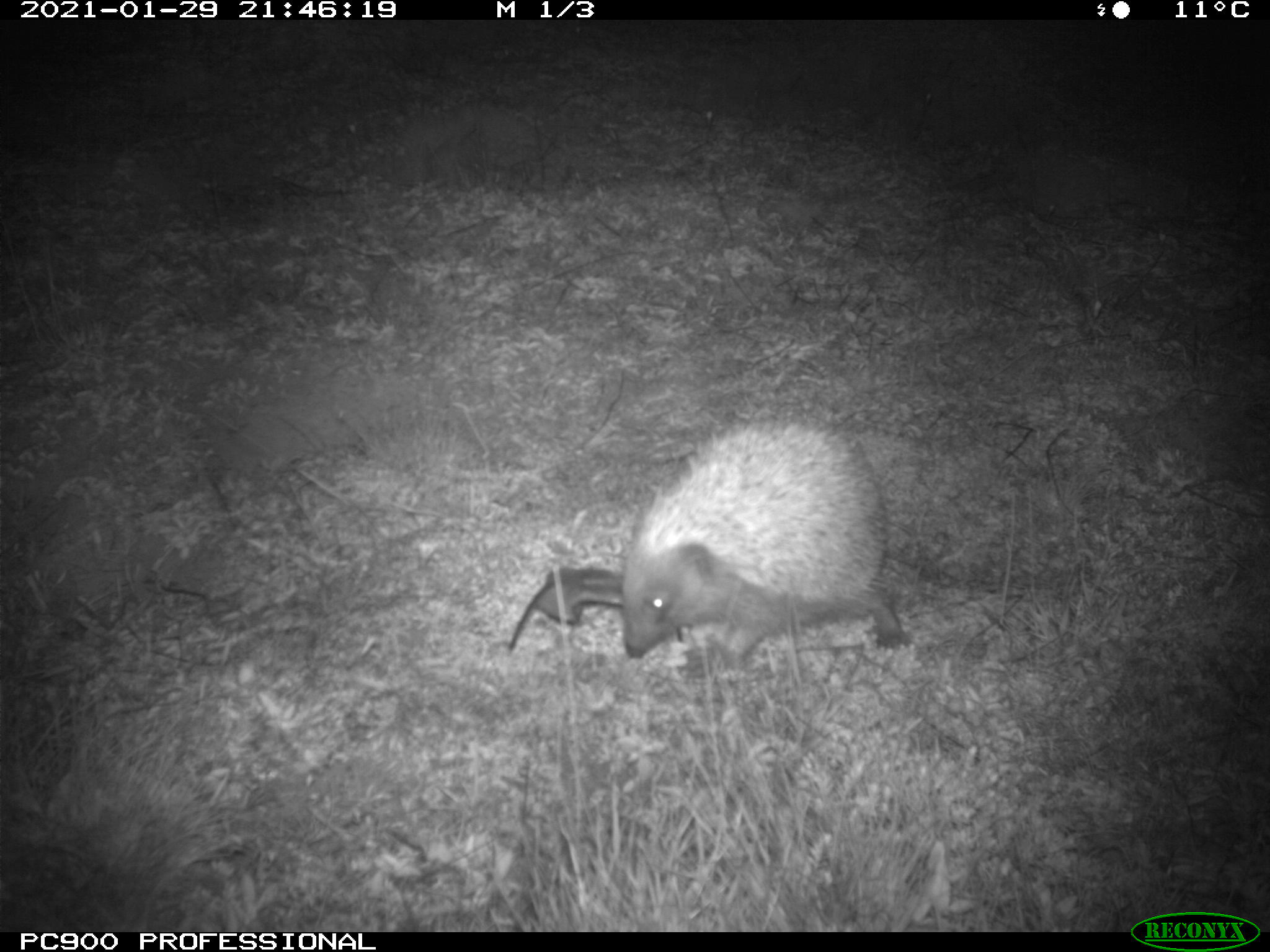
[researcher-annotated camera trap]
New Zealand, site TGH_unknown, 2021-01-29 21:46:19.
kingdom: Animalia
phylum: Chordata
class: Mammalia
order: Eulipotyphla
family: Erinaceidae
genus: Erinaceus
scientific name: Erinaceus europaeus europaeus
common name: european hedgehog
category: hedgehog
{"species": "hedgehog (european hedgehog) (Erinaceus europaeus europaeus)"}